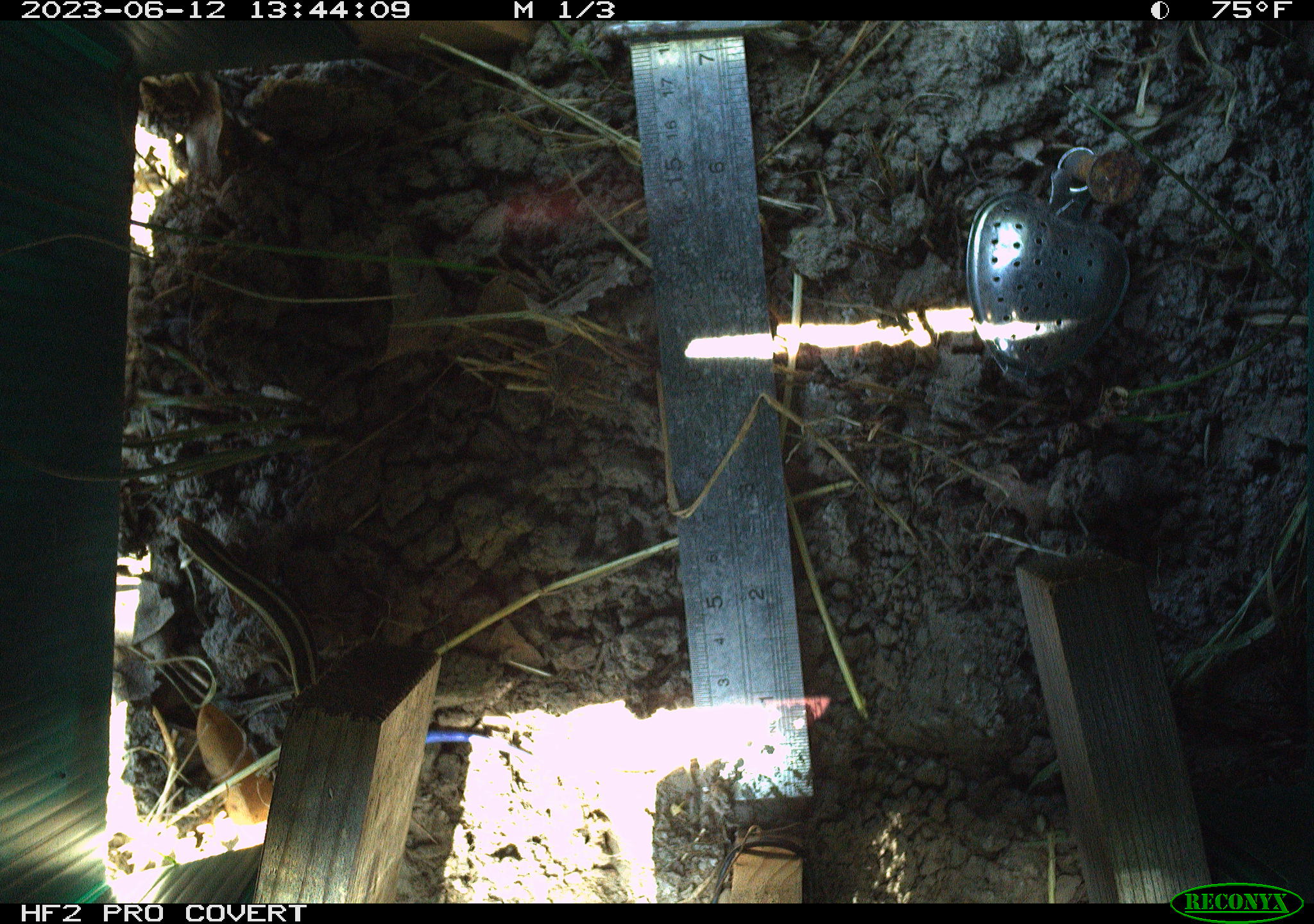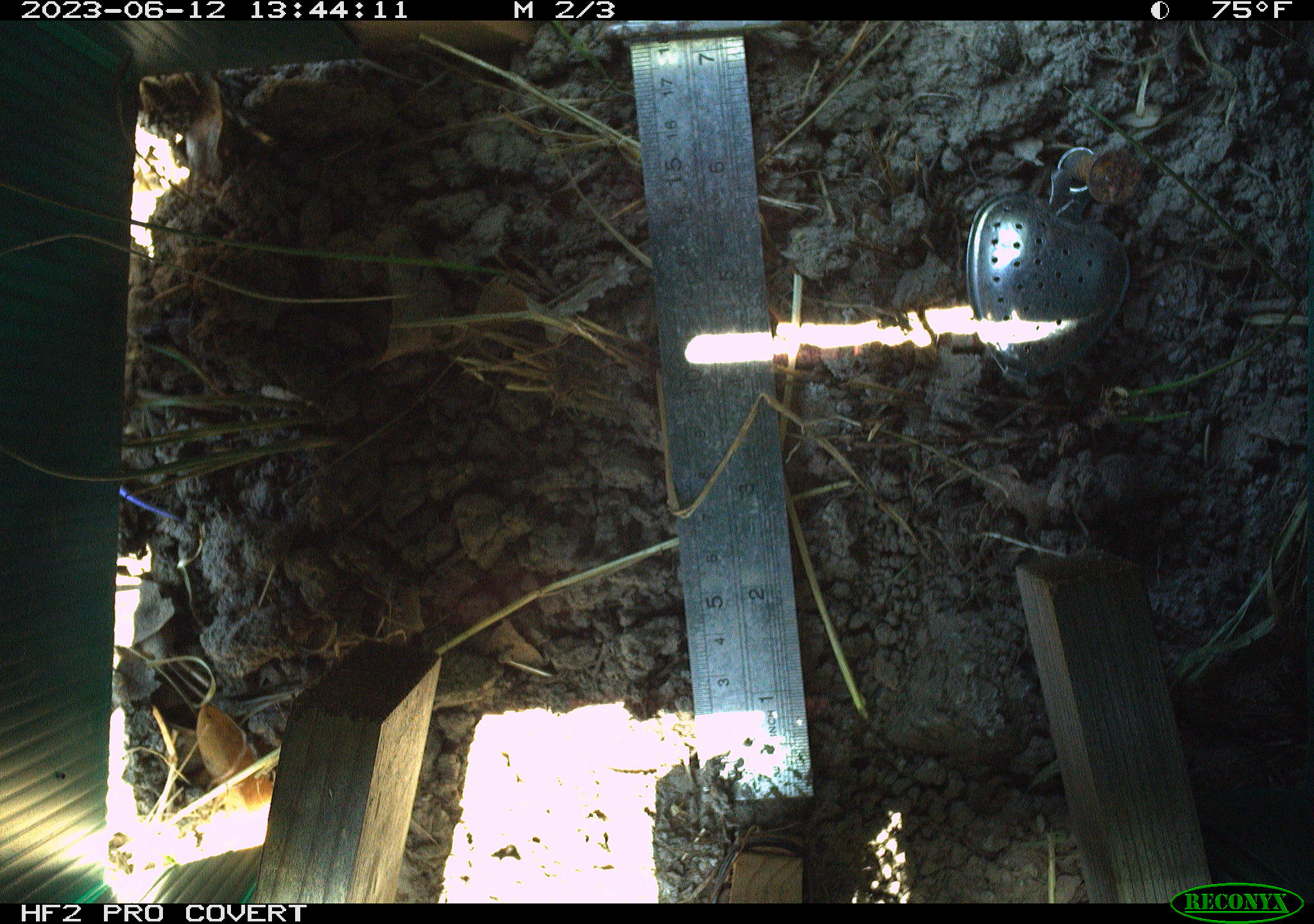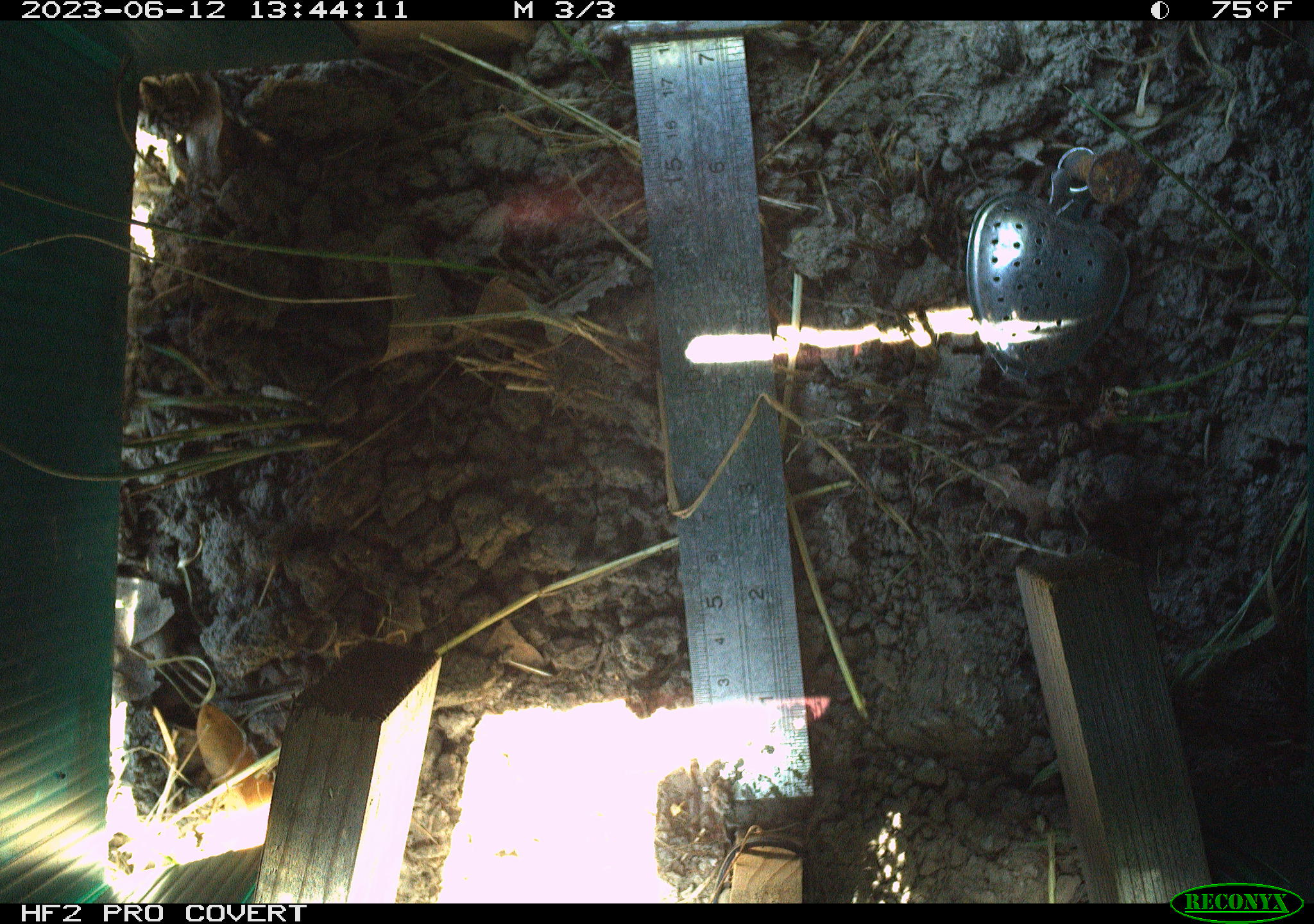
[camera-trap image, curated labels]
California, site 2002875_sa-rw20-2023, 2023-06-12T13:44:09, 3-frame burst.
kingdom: Animalia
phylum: Chordata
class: Reptilia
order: Squamata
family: Scincidae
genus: Plestiodon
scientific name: Plestiodon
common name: blue-tailed skinks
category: plestiodon species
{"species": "plestiodon species (blue-tailed skinks) (Plestiodon)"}